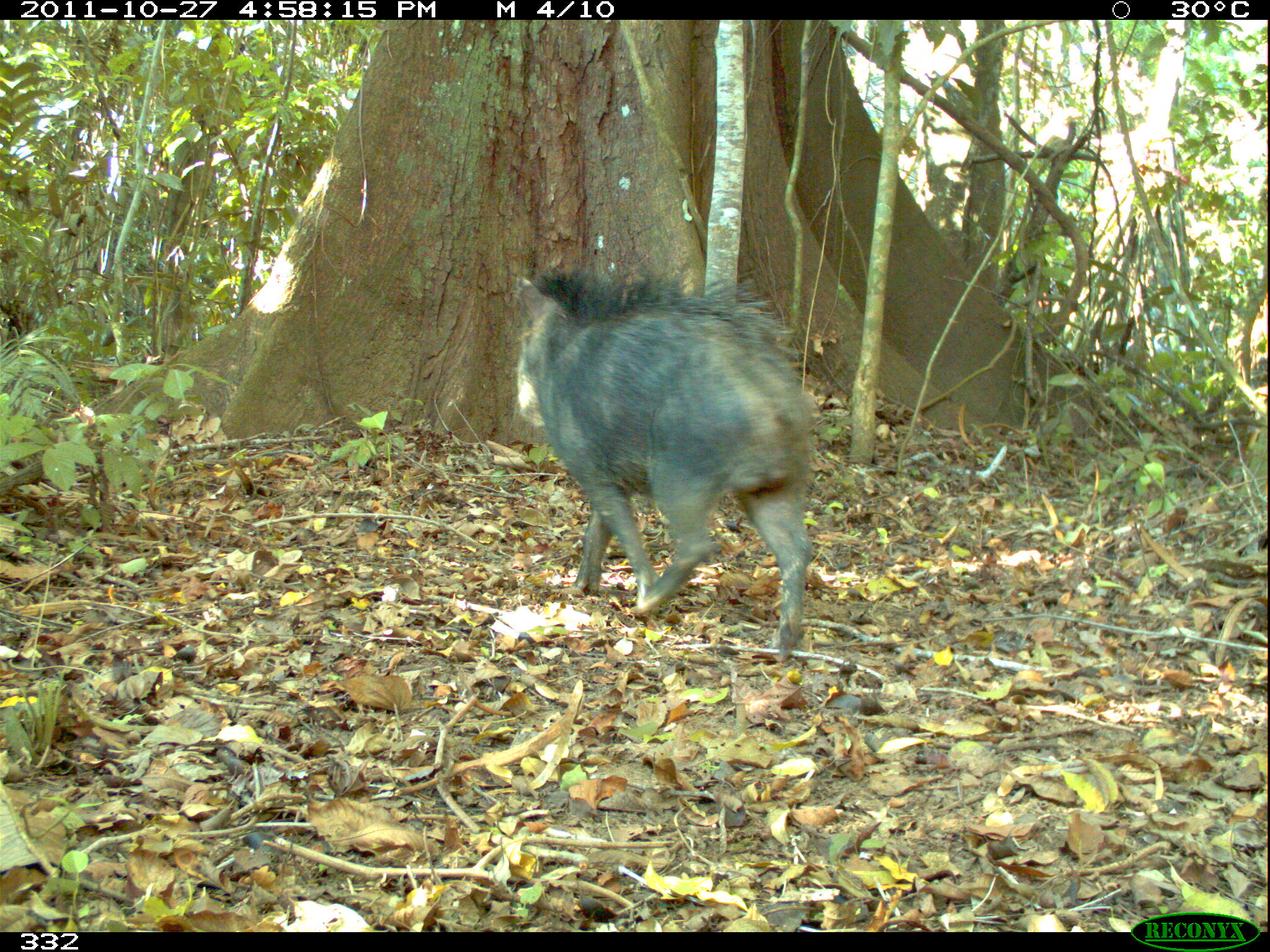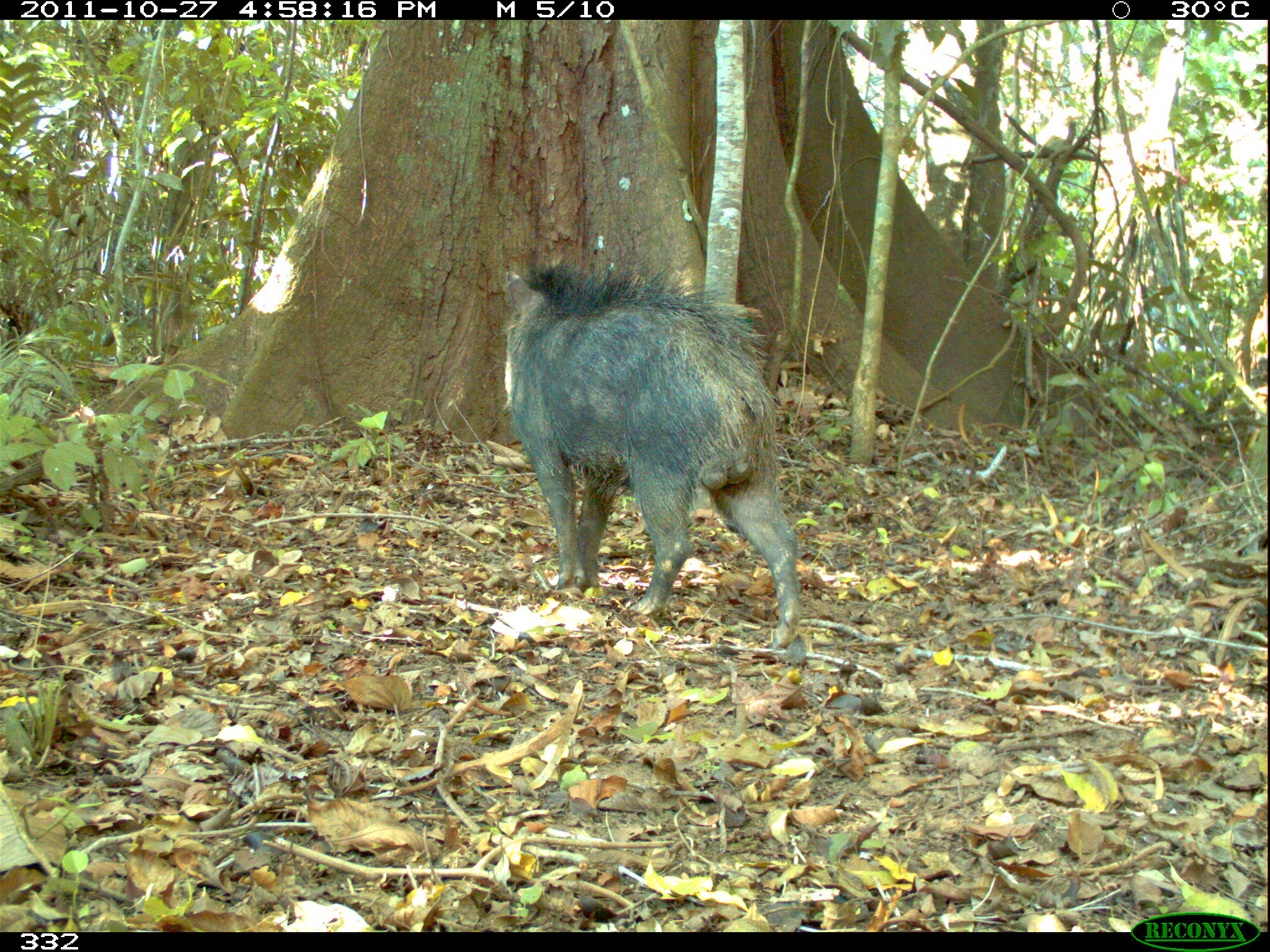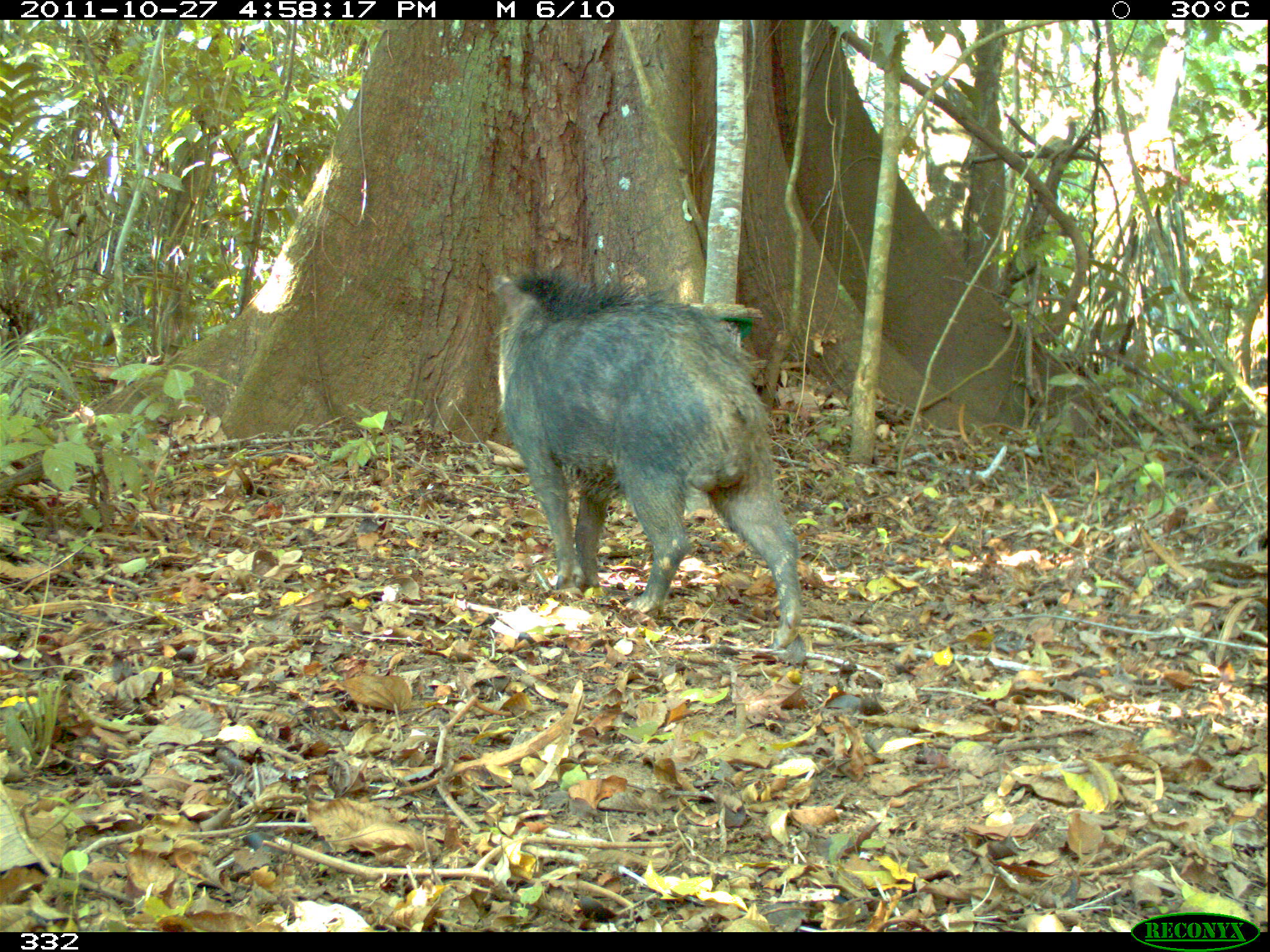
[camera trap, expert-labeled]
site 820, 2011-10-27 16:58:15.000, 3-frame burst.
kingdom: Animalia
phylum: Chordata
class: Mammalia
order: Artiodactyla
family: Tayassuidae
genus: Tayassu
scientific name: Tayassu pecari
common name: white-lipped peccary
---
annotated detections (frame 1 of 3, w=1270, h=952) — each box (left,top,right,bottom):
tayassu pecari: (516,265,820,664)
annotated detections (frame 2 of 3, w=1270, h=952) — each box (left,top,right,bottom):
tayassu pecari: (502,257,802,648)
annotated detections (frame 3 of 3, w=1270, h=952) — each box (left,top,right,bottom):
tayassu pecari: (486,266,805,649)